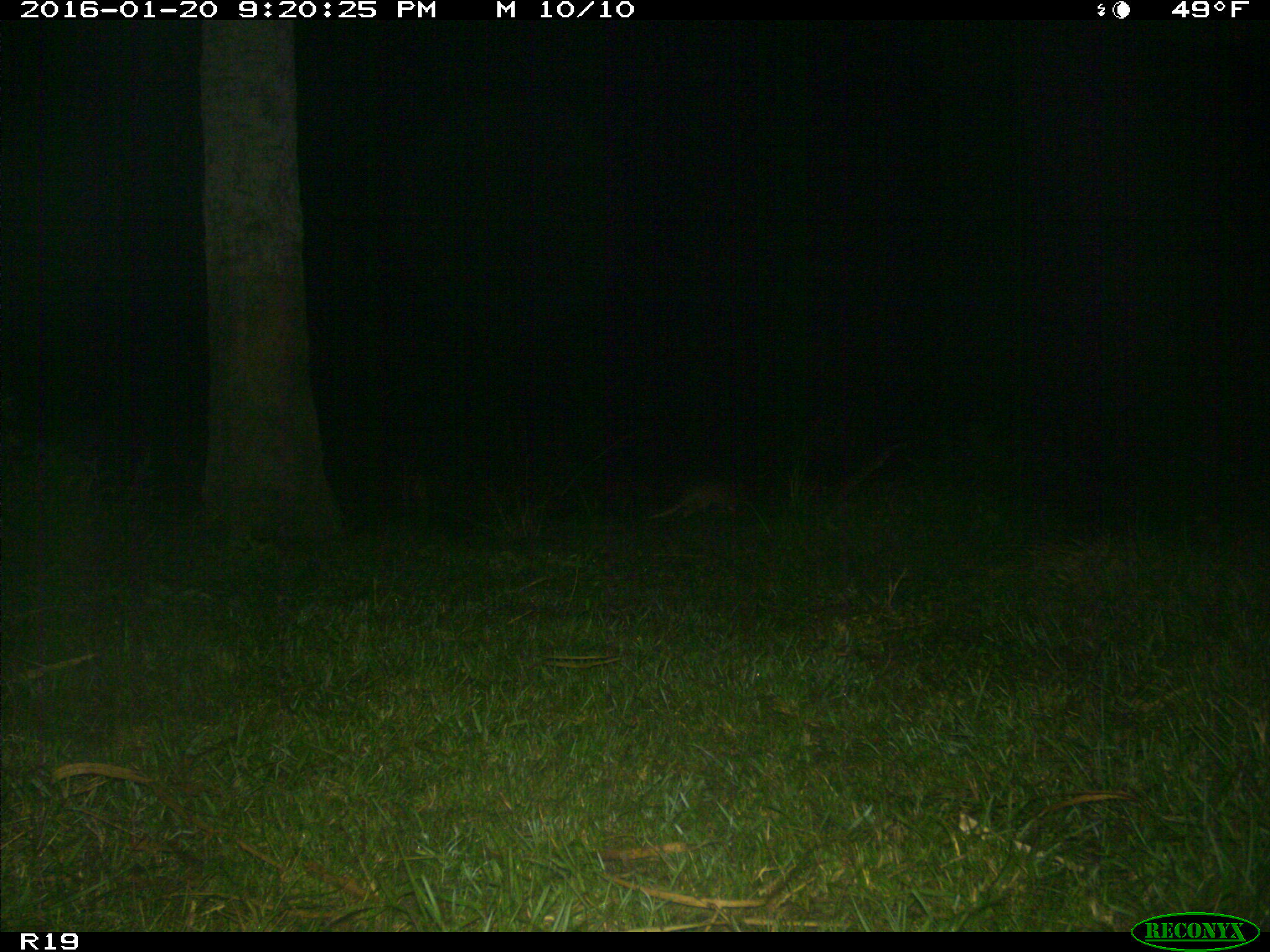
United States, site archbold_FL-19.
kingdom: Animalia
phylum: Chordata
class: Mammalia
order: Cingulata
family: Dasypodidae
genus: Dasypus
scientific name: Dasypus novemcinctus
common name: nine-banded armadillo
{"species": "Dasypus novemcinctus (nine-banded armadillo)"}